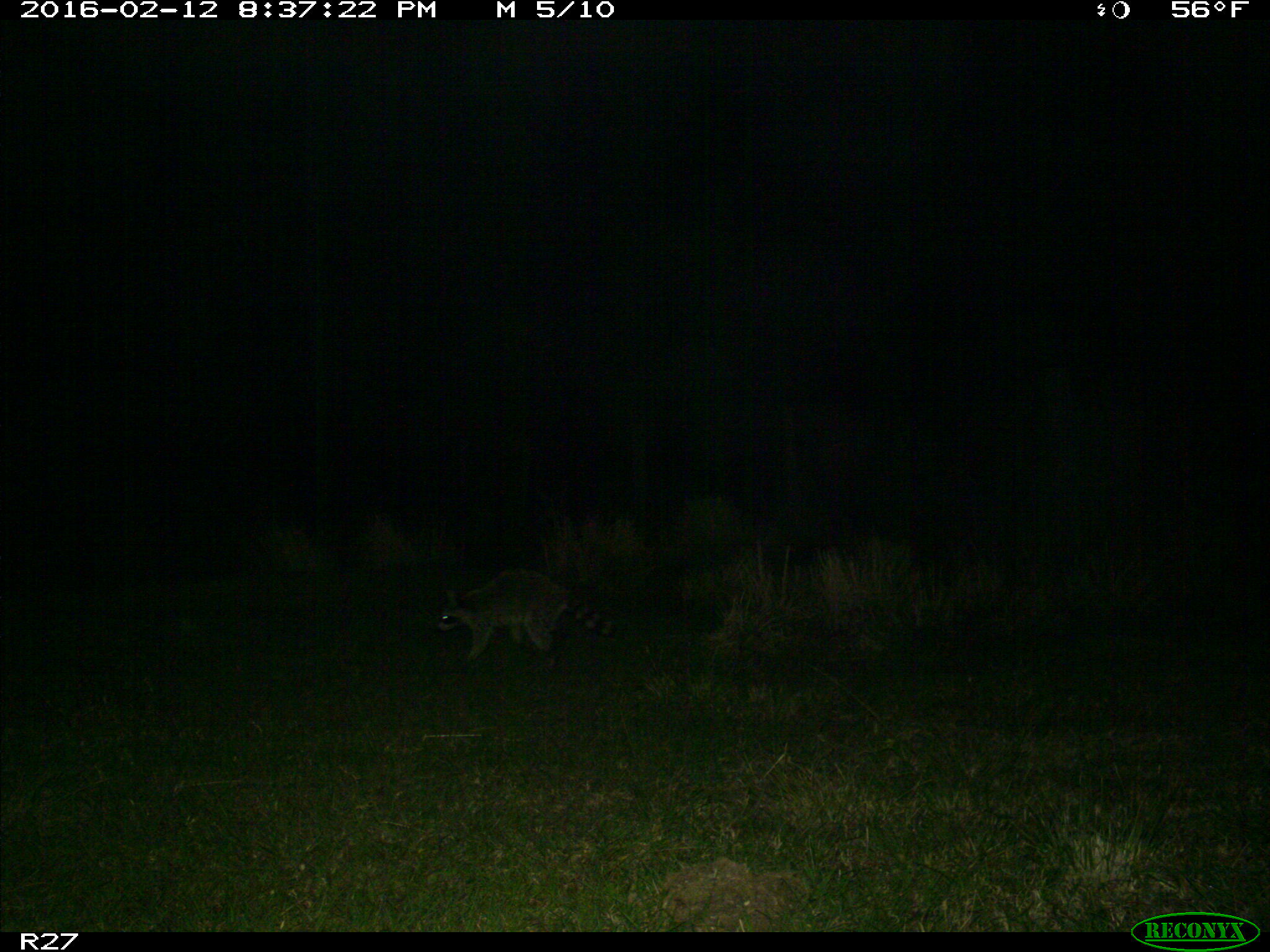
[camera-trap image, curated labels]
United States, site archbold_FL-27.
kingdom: Animalia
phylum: Chordata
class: Mammalia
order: Carnivora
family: Procyonidae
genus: Procyon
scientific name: Procyon lotor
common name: common raccoon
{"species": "Procyon lotor (common raccoon)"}